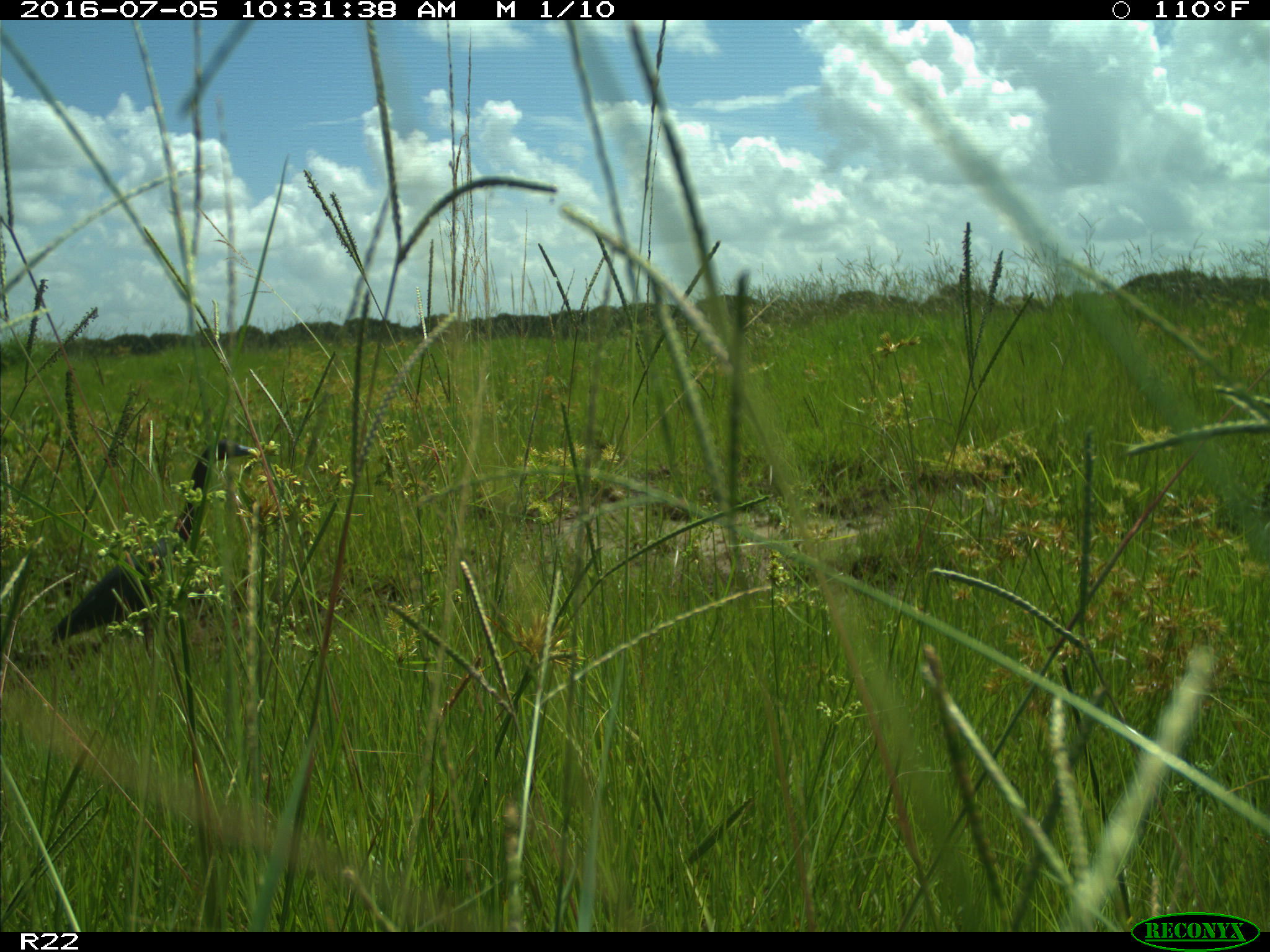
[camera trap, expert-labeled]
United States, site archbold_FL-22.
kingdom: Animalia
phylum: Chordata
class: Aves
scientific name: Aves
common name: birds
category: unidentified bird